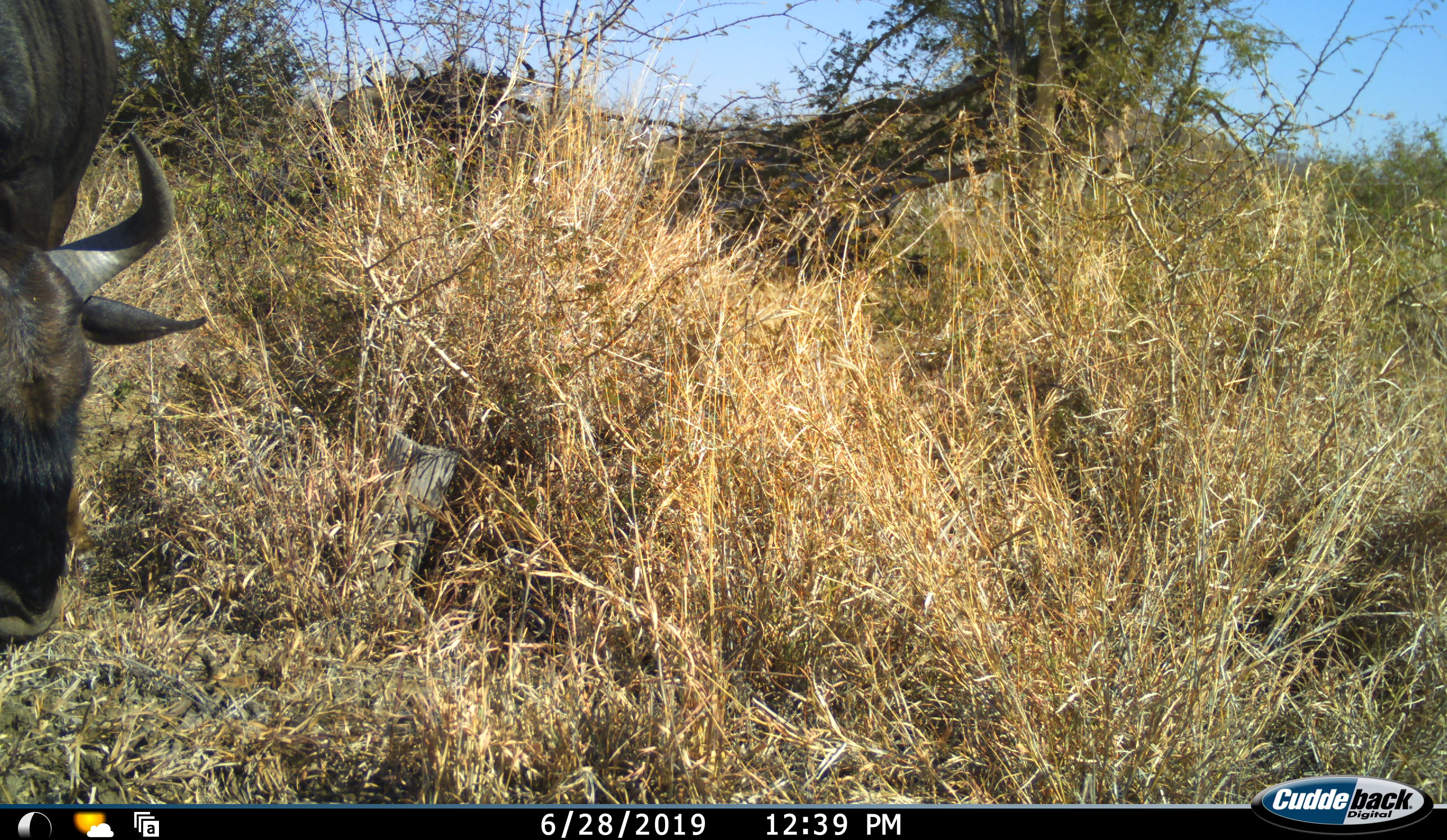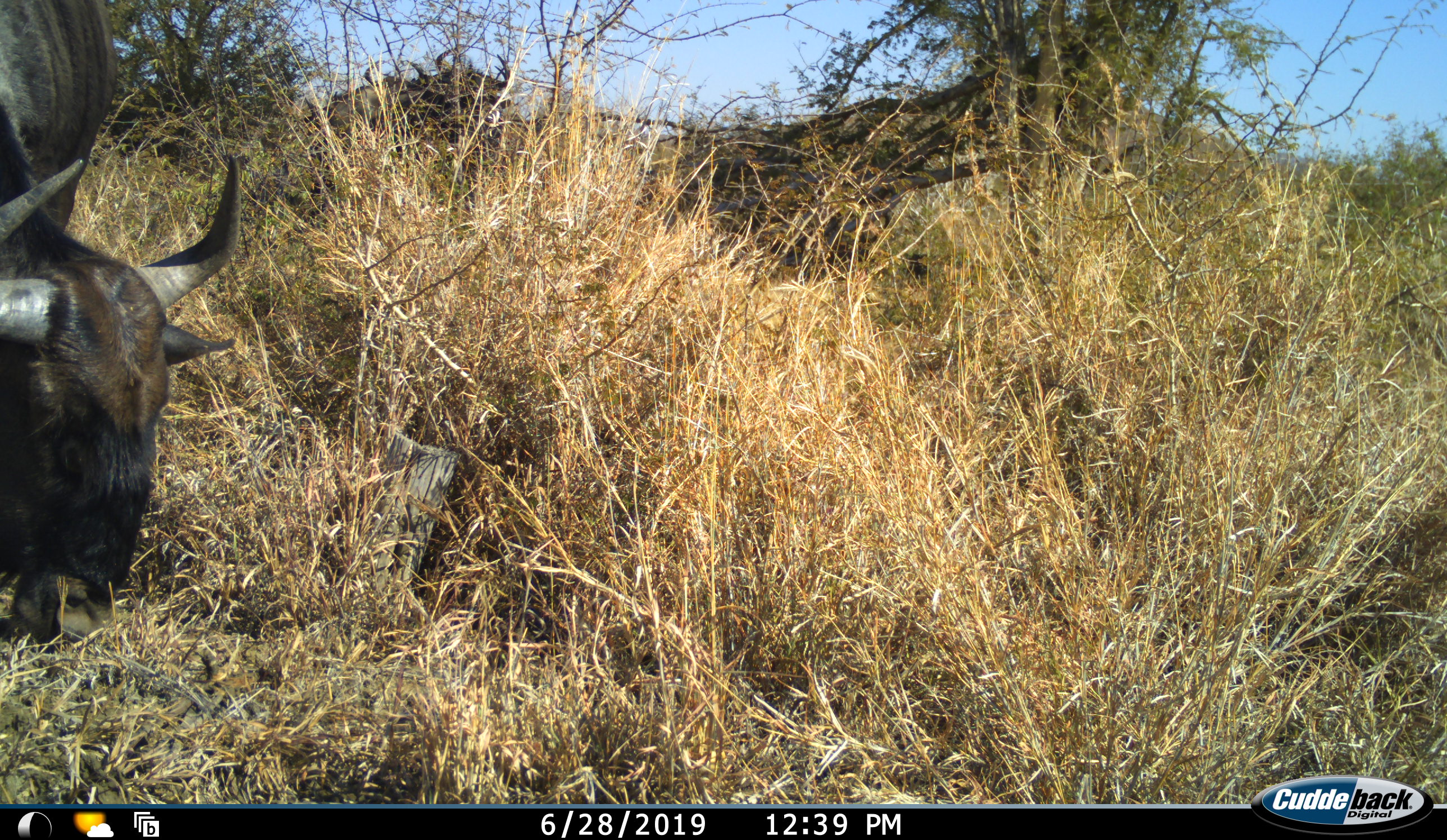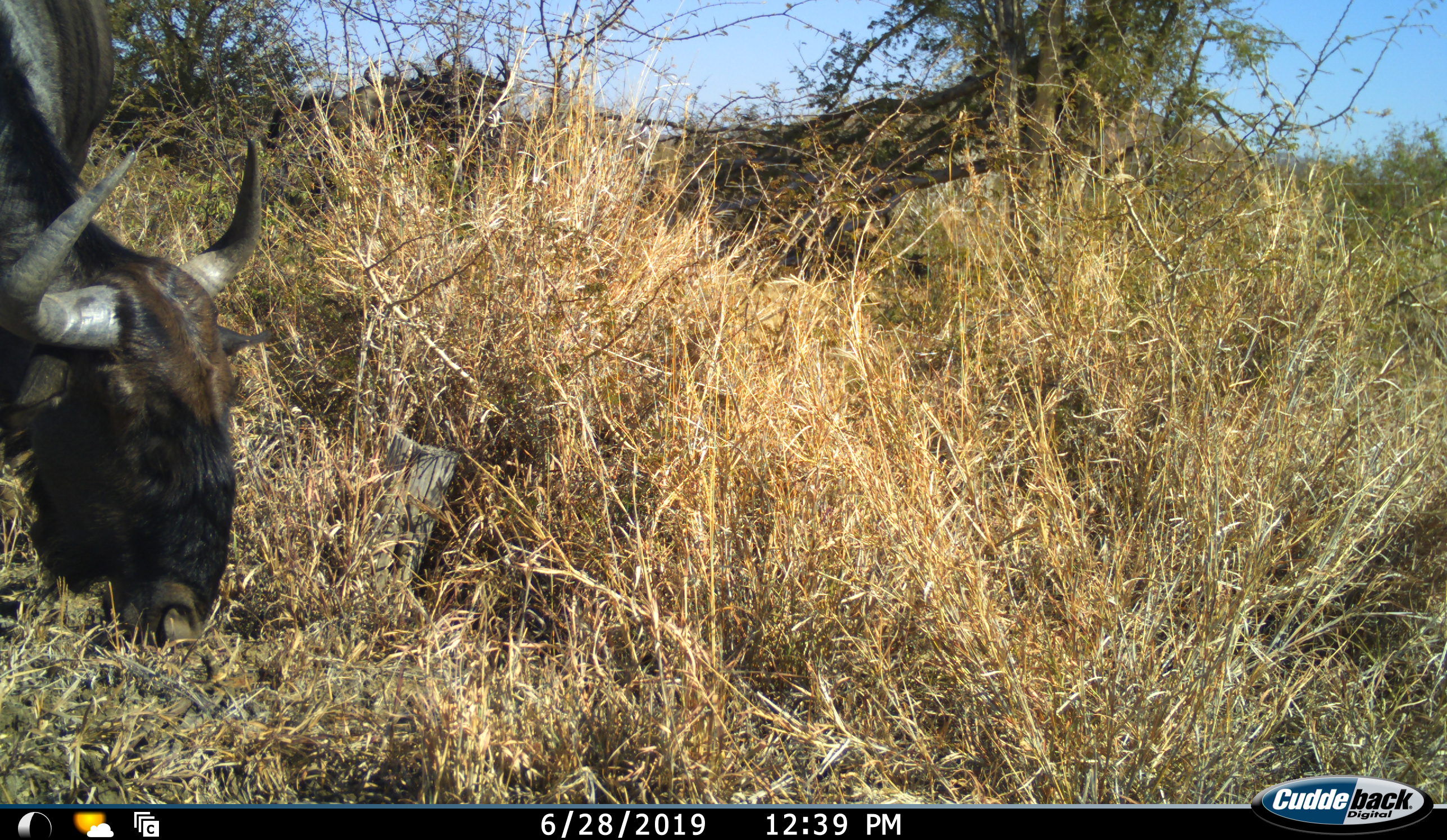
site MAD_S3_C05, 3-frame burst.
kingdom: Animalia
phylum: Chordata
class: Mammalia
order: Artiodactyla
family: Bovidae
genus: Connochaetes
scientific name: Connochaetes taurinus taurinus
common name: blue wildebeest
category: wildebeestblue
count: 2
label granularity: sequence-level